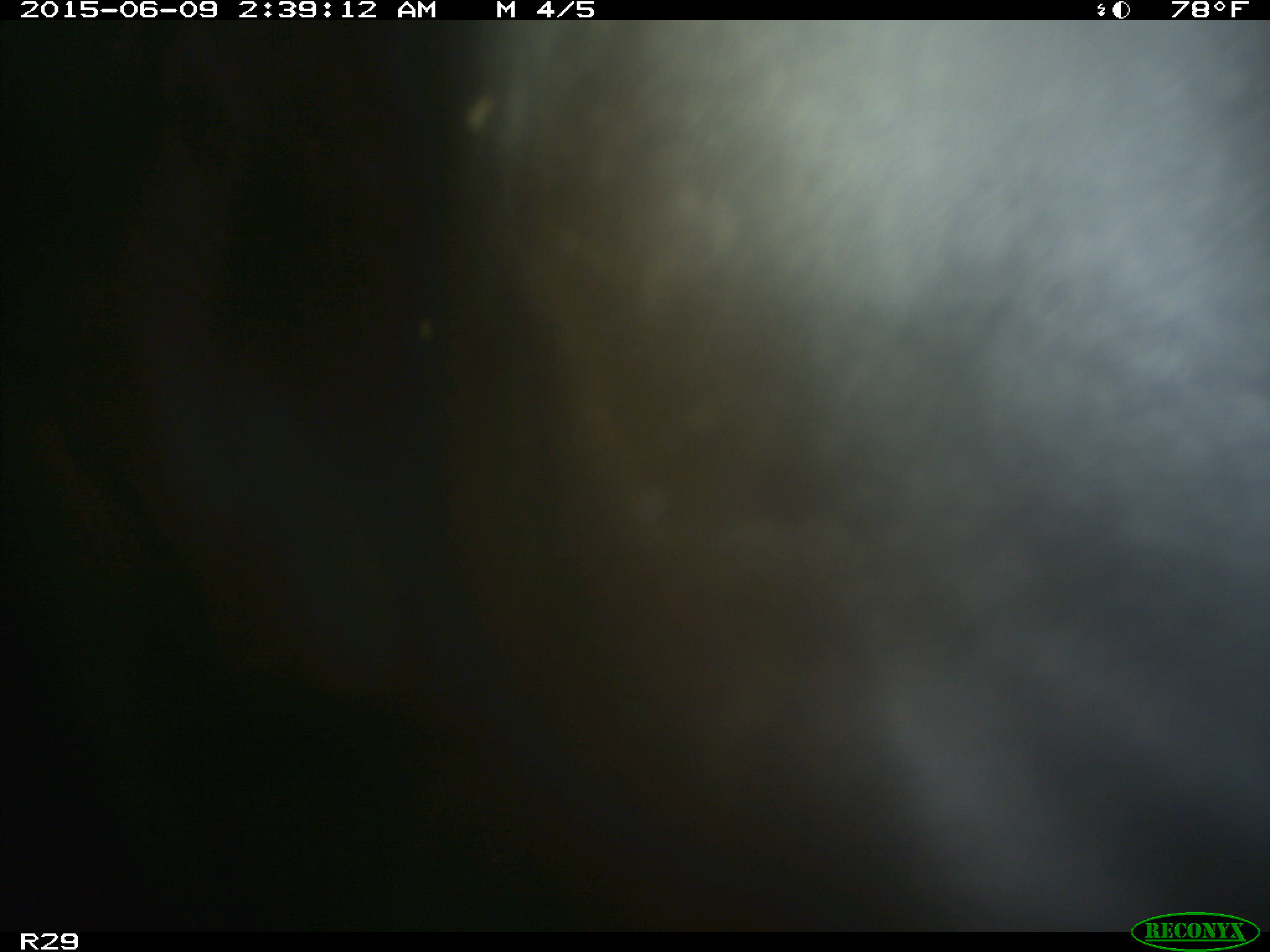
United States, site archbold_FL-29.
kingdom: Animalia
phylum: Chordata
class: Mammalia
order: Artiodactyla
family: Bovidae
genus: Bos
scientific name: Bos taurus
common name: domestic cow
Bos taurus (domestic cow).